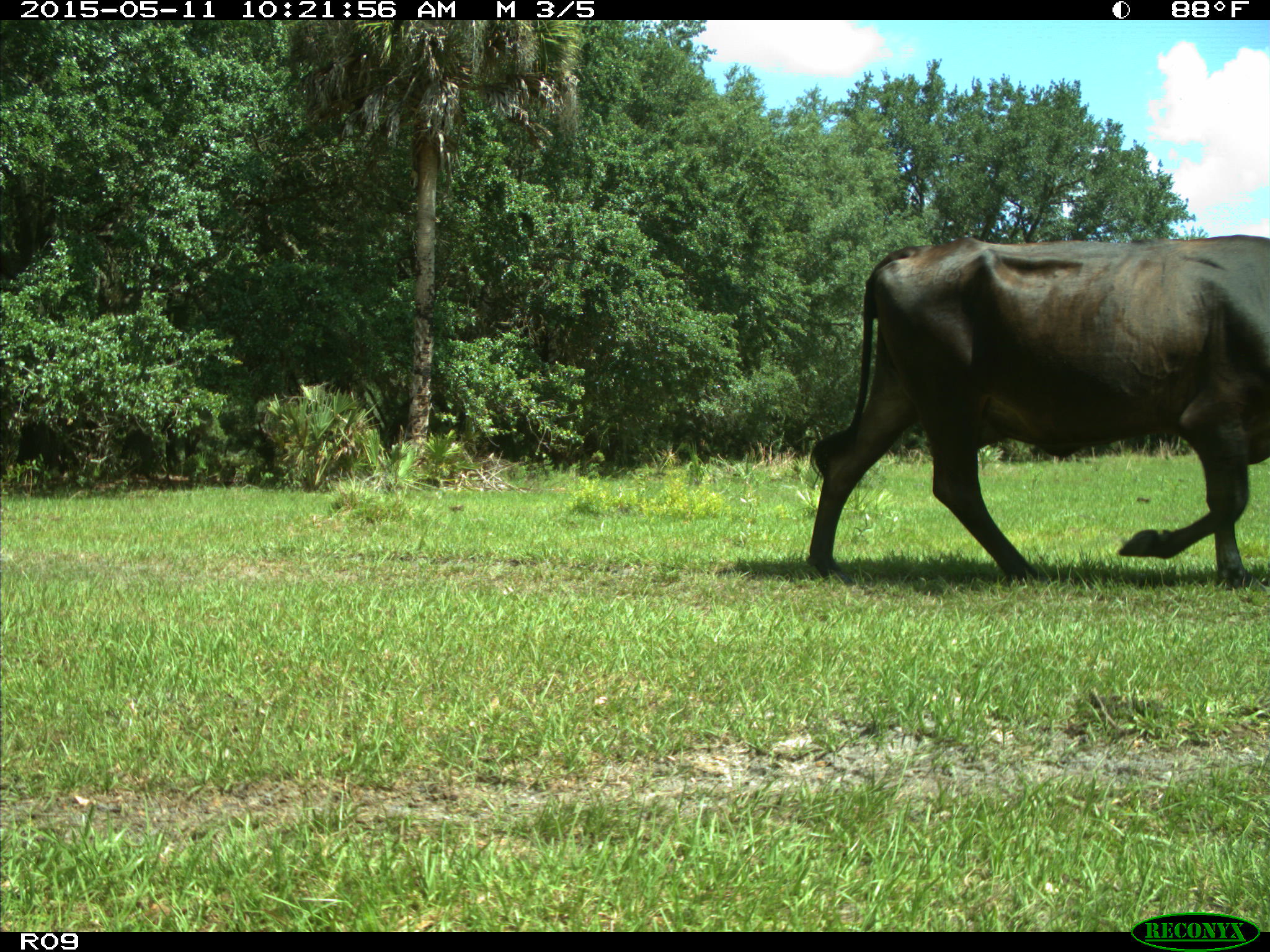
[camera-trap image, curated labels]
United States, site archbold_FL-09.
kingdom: Animalia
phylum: Chordata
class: Mammalia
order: Artiodactyla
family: Bovidae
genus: Bos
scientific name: Bos taurus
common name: domestic cow